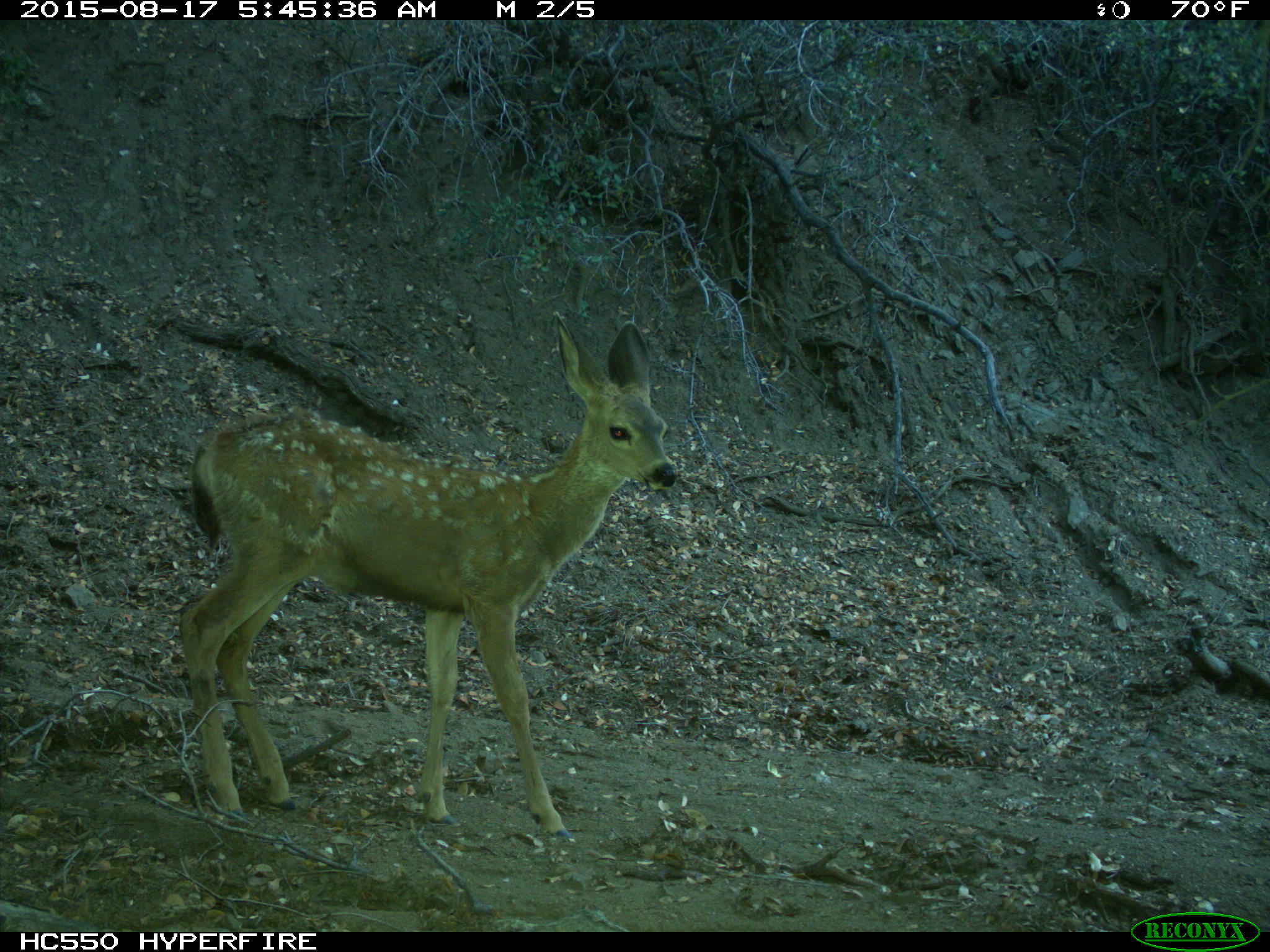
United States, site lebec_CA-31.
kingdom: Animalia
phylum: Chordata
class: Mammalia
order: Artiodactyla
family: Cervidae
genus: Odocoileus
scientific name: Odocoileus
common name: deer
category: unidentified deer